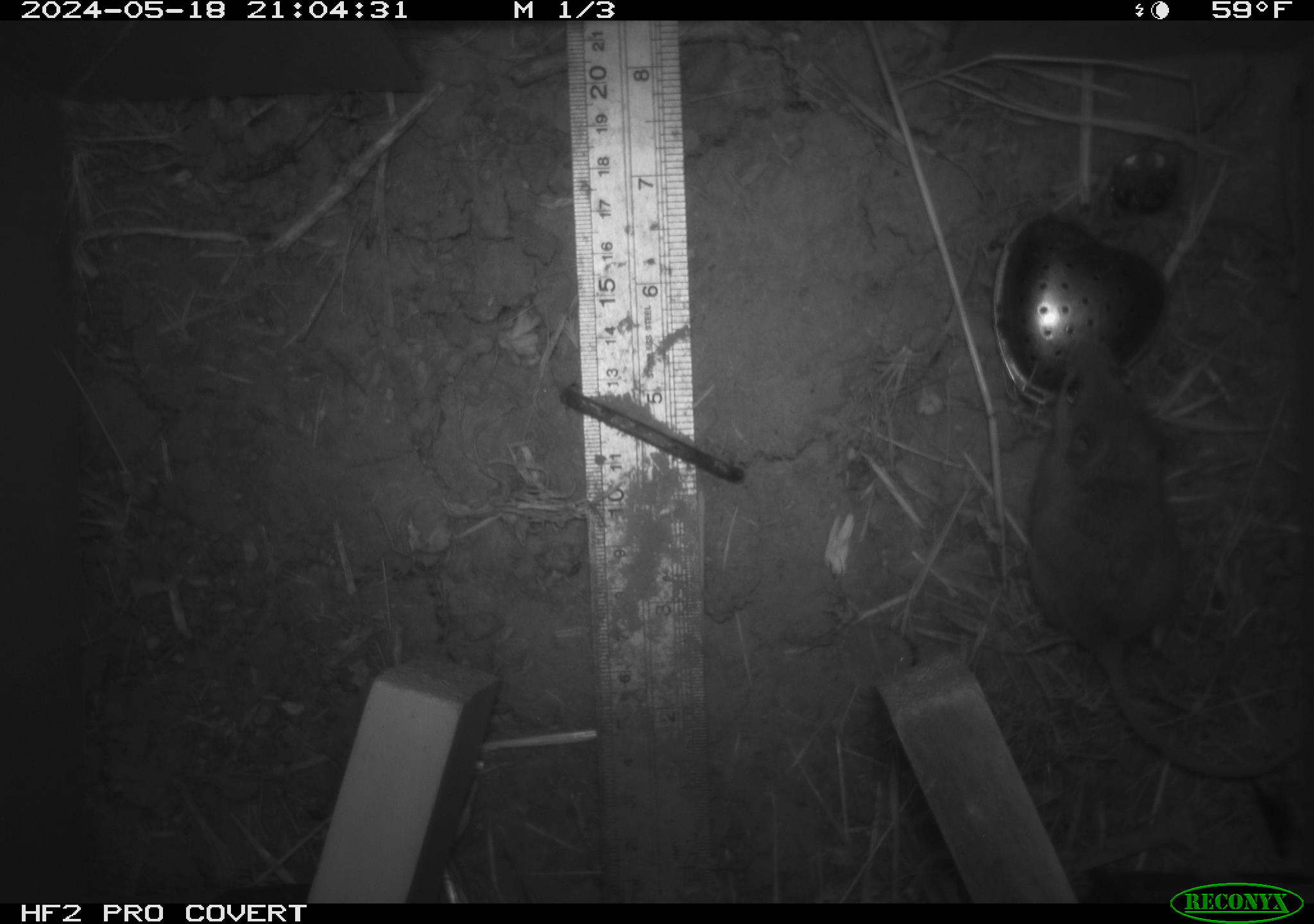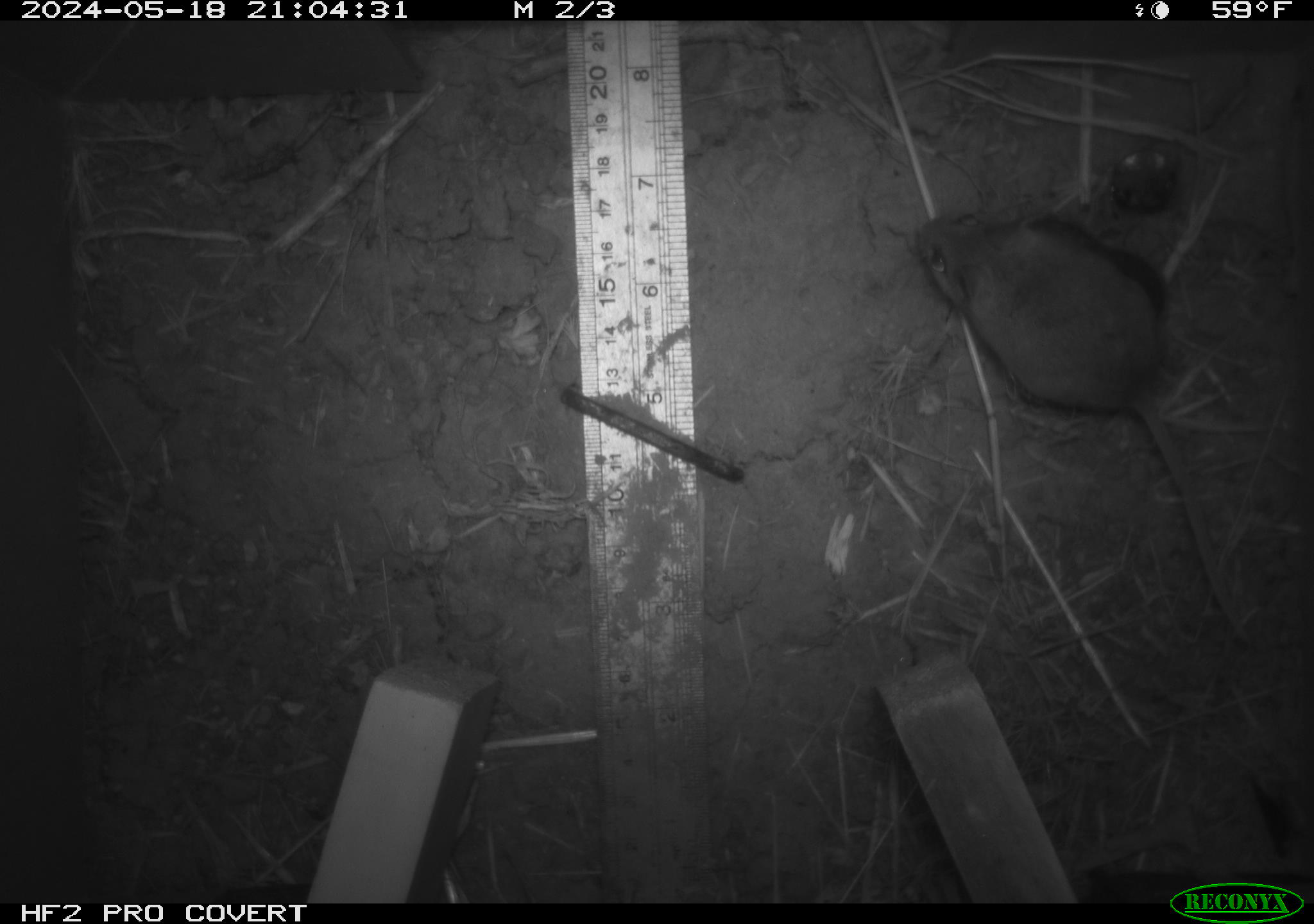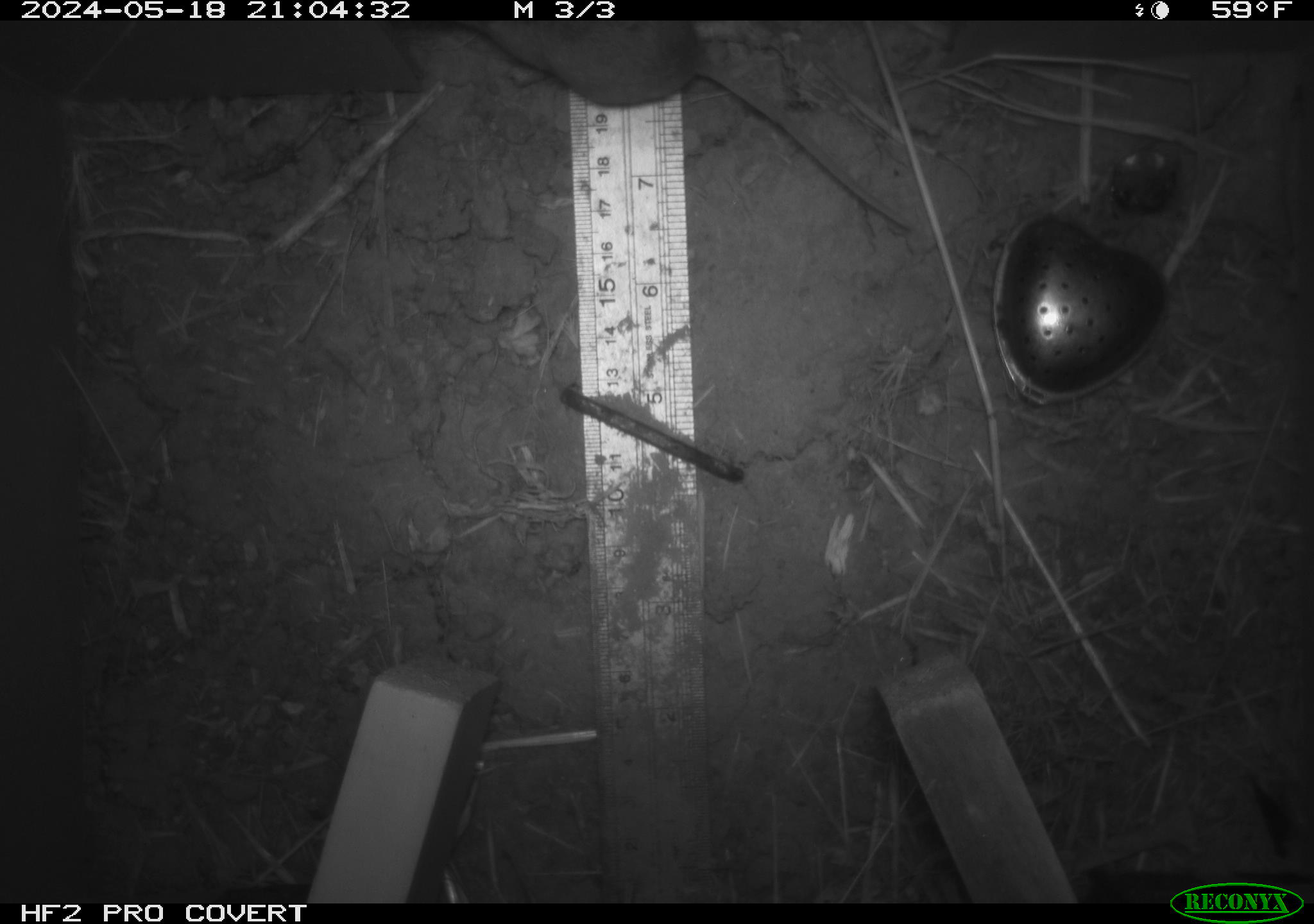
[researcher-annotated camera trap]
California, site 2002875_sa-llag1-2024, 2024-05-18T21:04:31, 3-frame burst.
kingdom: Animalia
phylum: Chordata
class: Mammalia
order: Rodentia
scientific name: Rodentia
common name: mouse species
Mouse species (Rodentia).